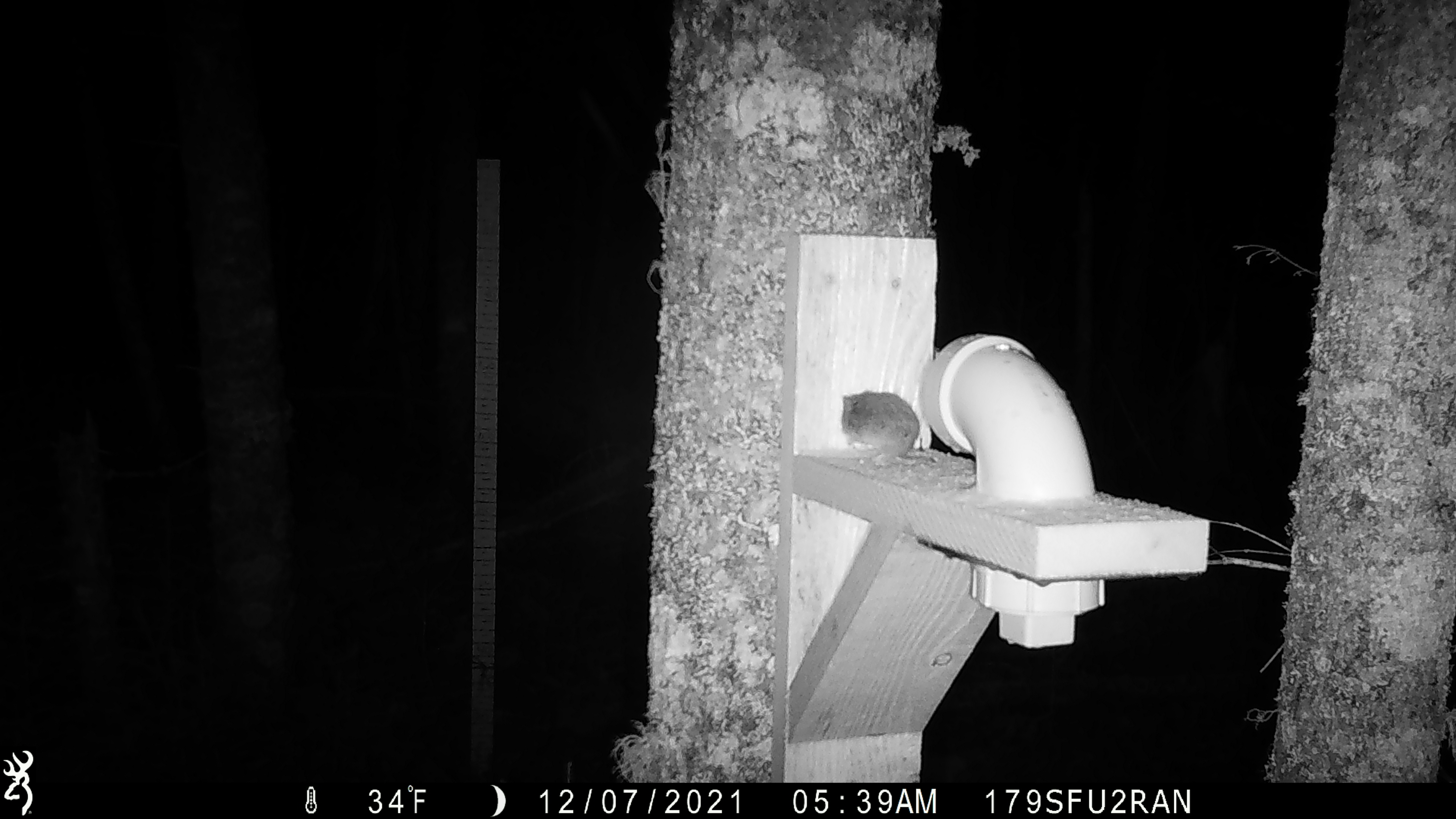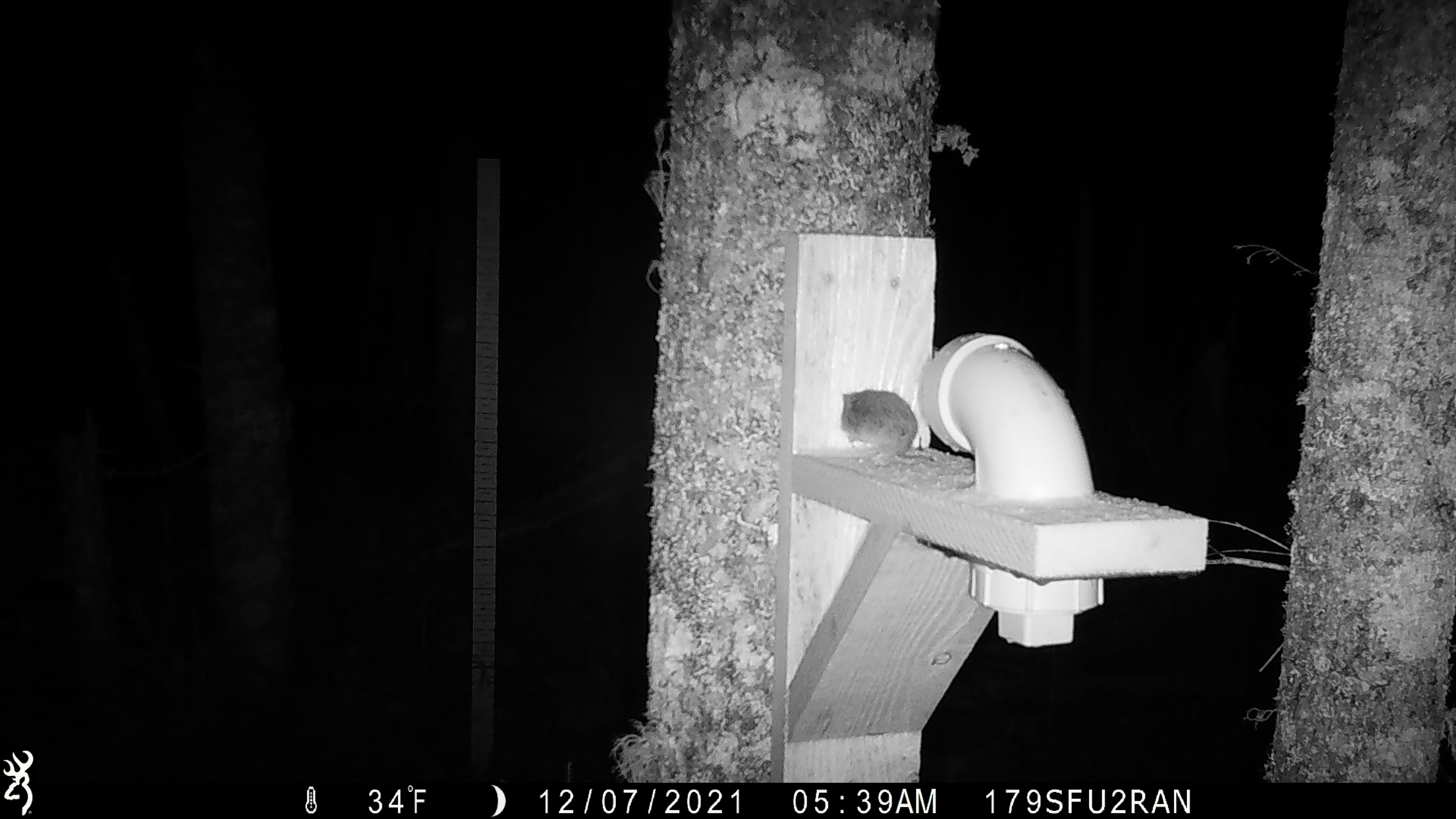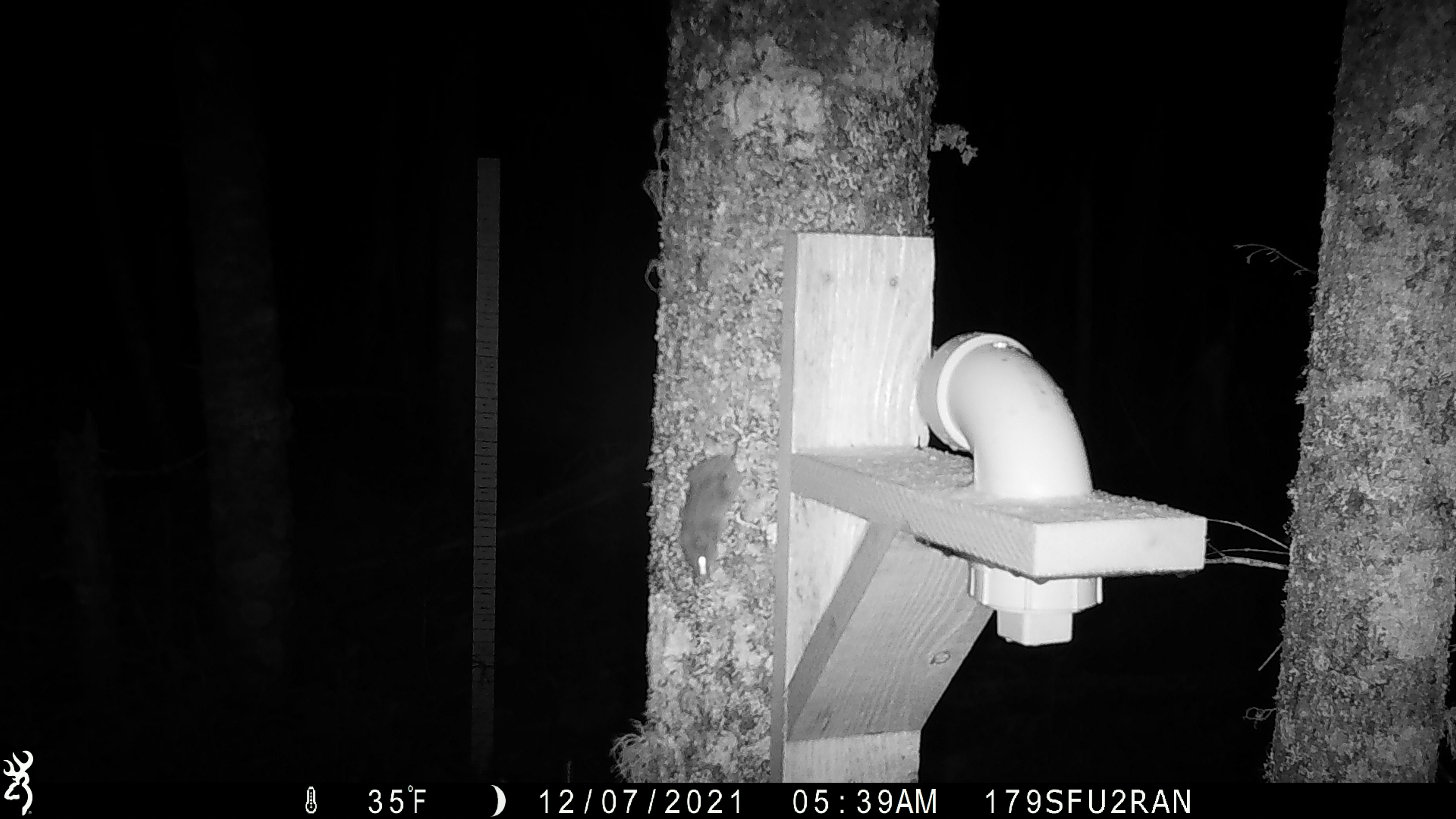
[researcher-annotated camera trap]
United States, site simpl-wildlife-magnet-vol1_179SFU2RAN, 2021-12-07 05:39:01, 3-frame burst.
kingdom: Animalia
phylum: Chordata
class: Mammalia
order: Rodentia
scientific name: Rodentia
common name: mouse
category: mouse sp.